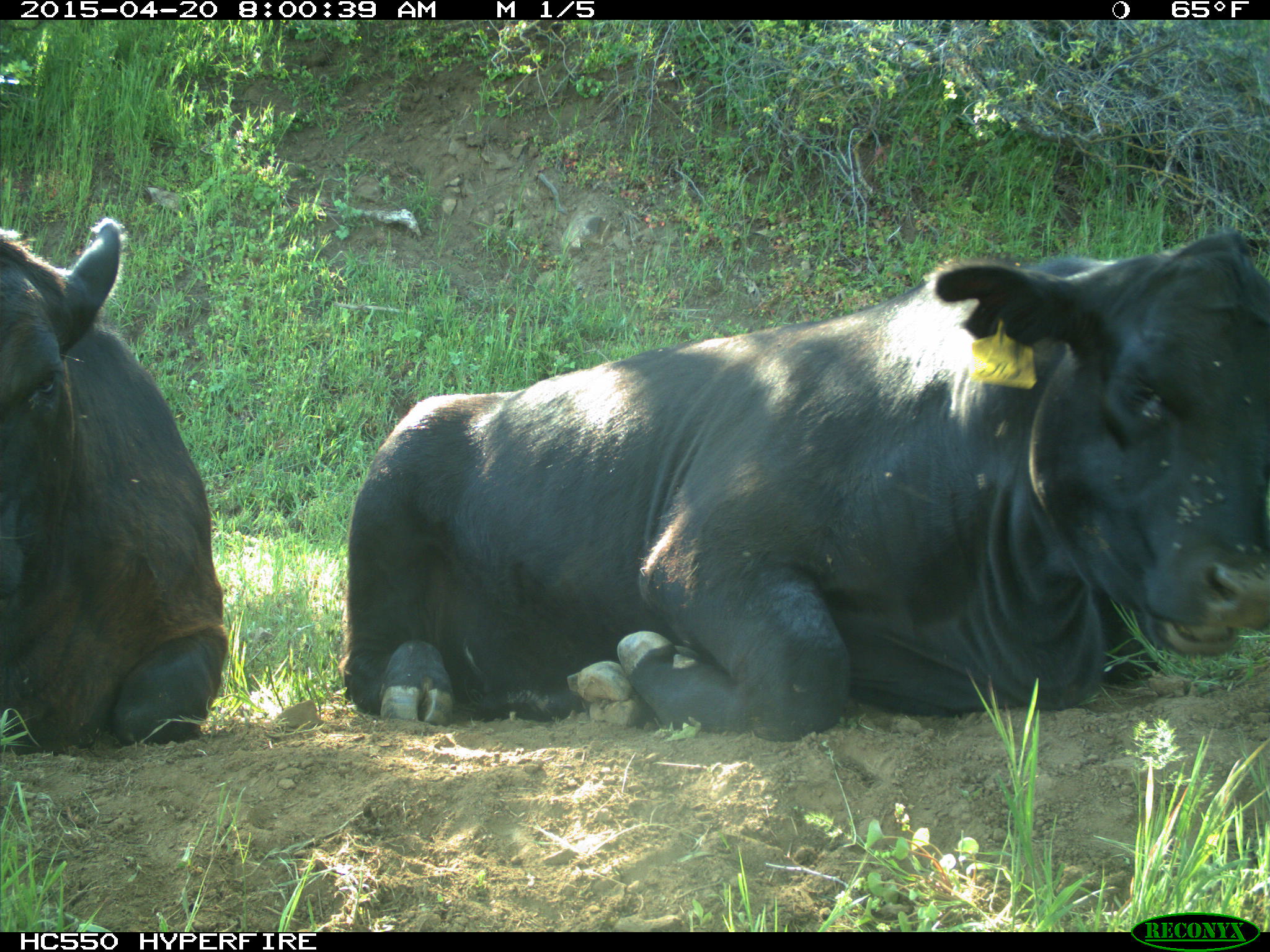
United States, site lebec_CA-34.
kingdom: Animalia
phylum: Chordata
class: Mammalia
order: Artiodactyla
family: Bovidae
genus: Bos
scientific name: Bos taurus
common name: domestic cow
Bos taurus (domestic cow).